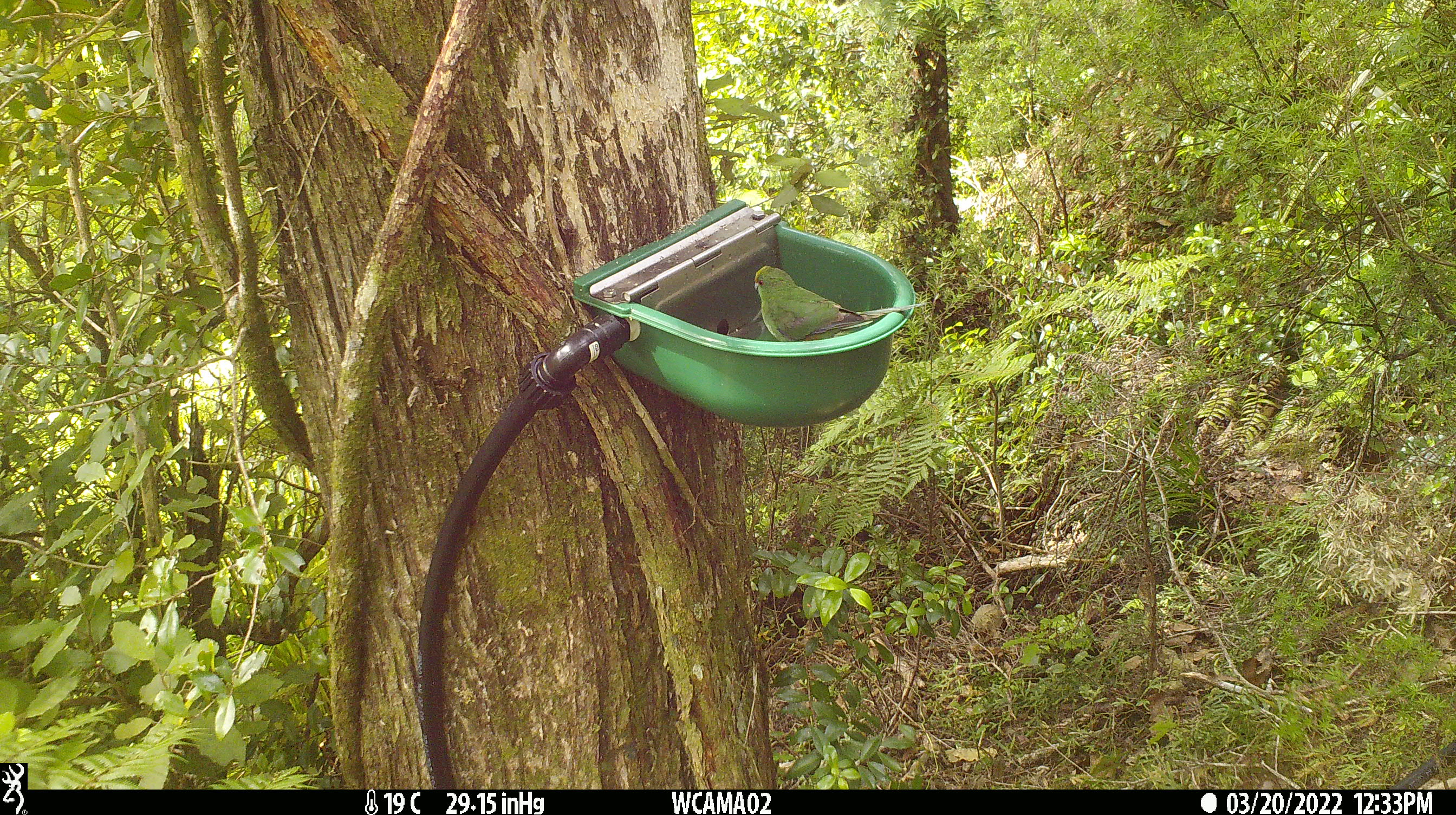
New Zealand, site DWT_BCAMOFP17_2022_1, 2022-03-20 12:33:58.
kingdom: Animalia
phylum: Chordata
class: Aves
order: Psittaciformes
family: Psittaculidae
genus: Cyanoramphus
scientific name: Cyanoramphus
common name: parakeet